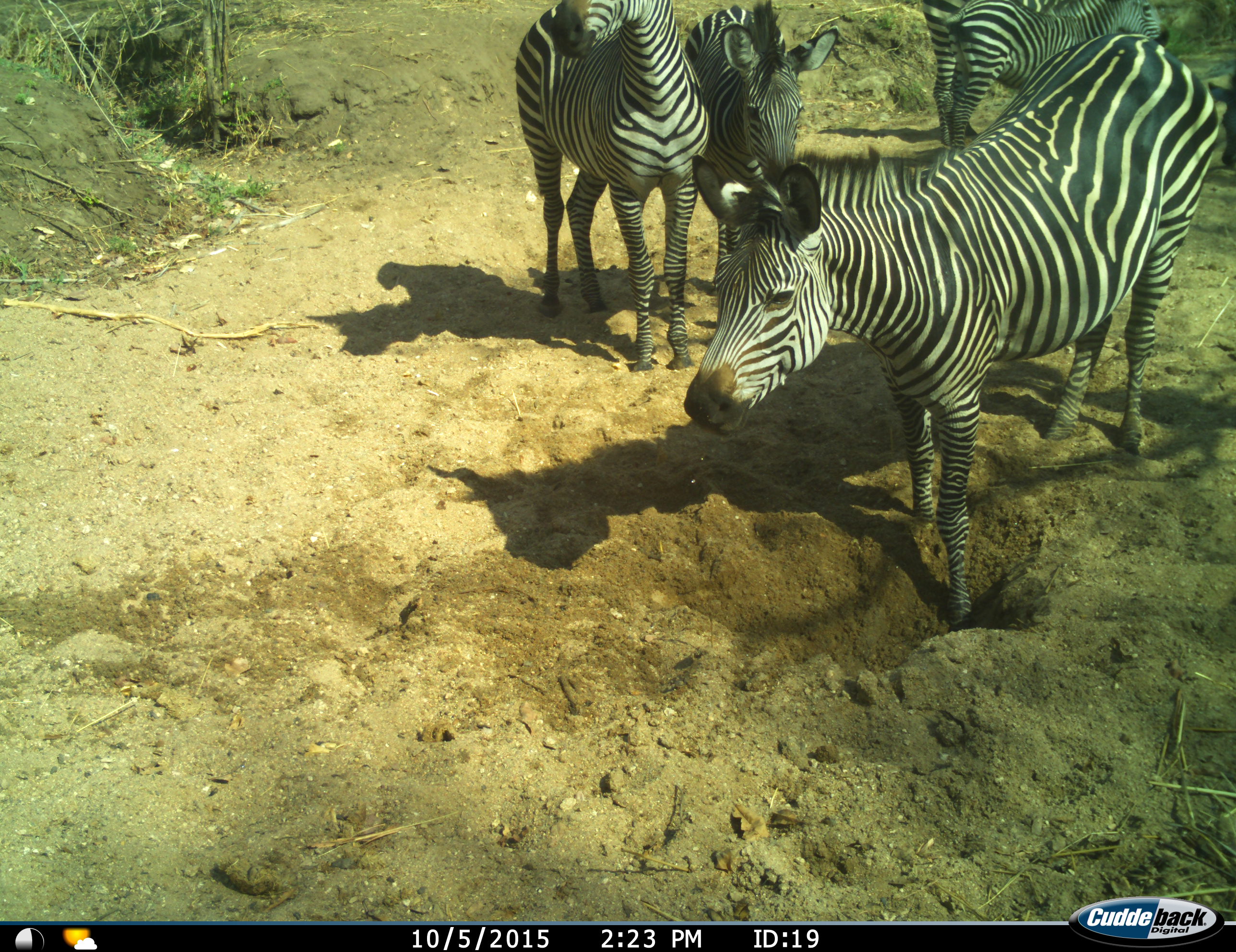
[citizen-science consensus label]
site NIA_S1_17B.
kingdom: Animalia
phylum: Chordata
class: Mammalia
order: Perissodactyla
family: Equidae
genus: Equus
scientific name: Equus quagga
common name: plains zebra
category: zebraplains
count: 5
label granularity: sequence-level